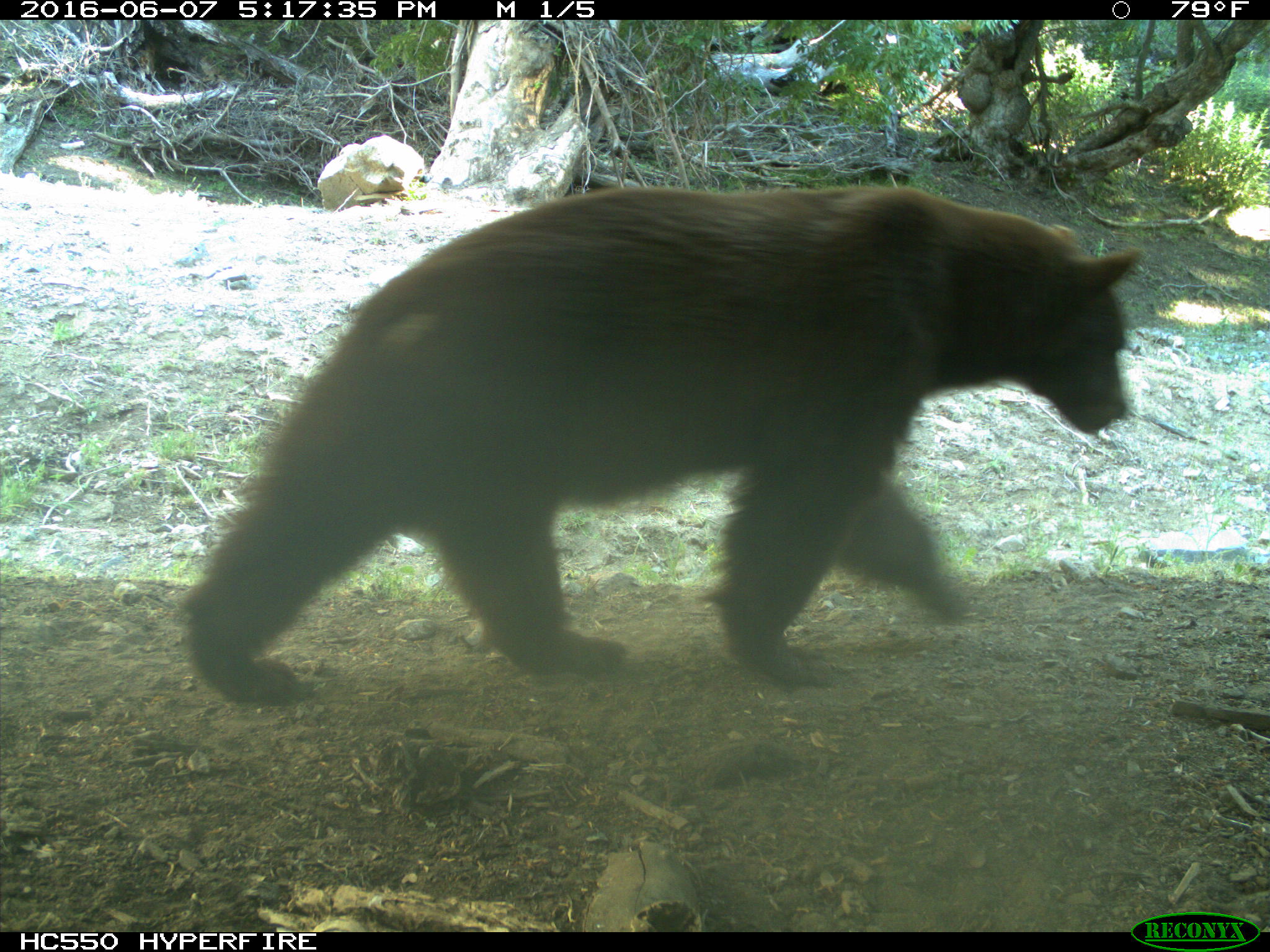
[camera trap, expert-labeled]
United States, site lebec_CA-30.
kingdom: Animalia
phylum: Chordata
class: Mammalia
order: Carnivora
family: Ursidae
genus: Ursus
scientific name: Ursus americanus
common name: american black bear